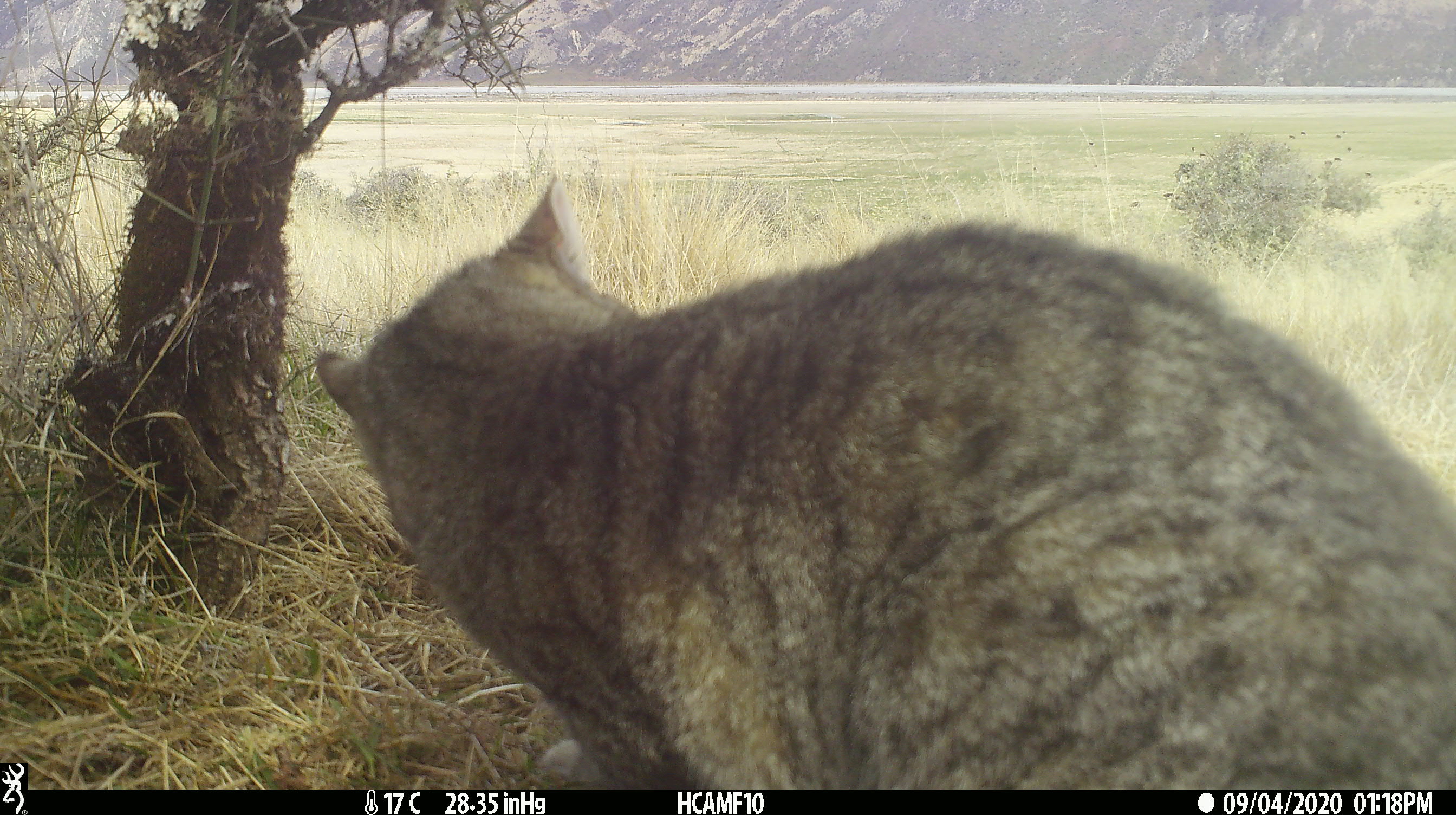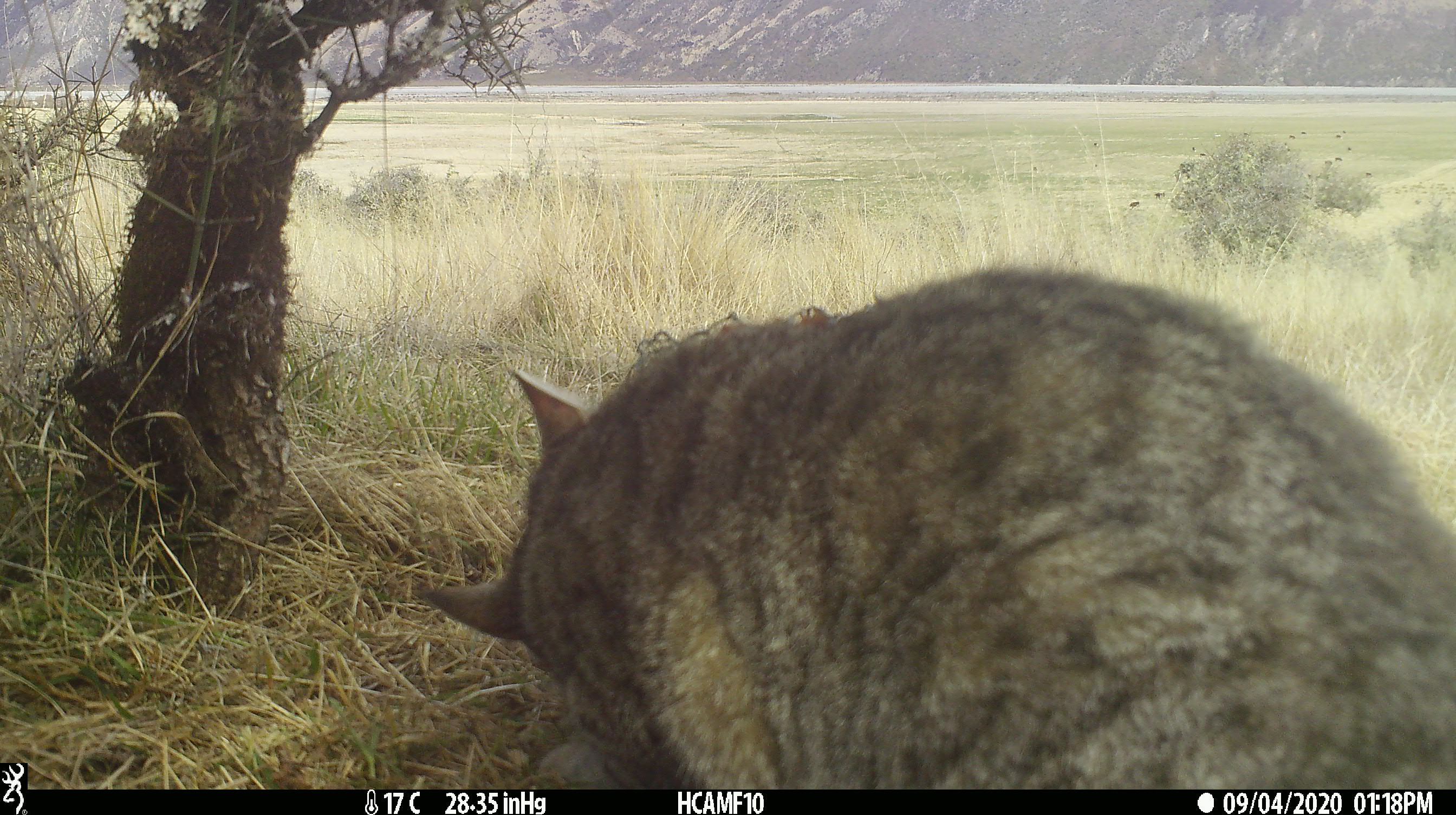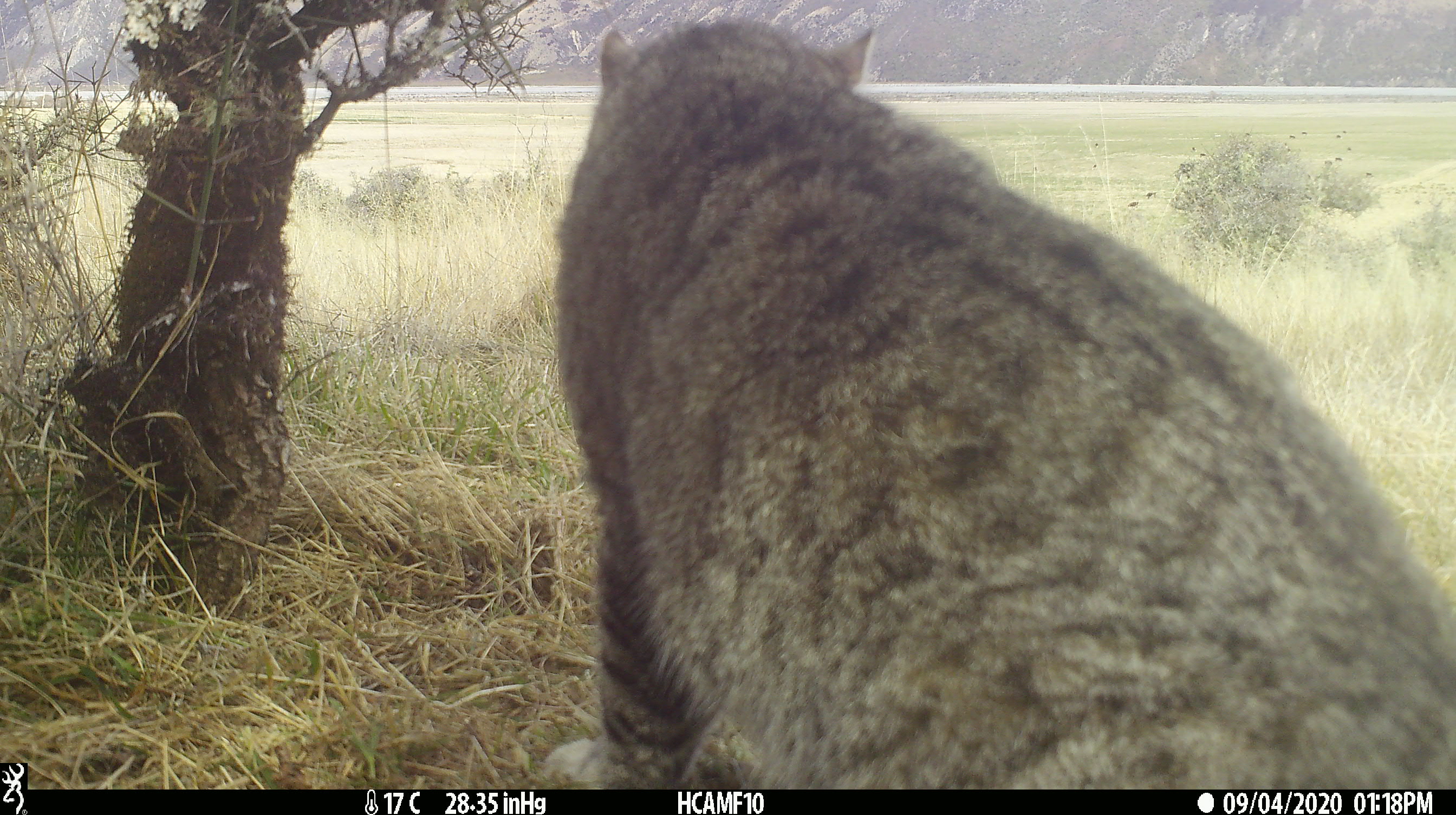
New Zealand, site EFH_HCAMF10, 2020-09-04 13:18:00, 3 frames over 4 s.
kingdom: Animalia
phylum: Chordata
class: Mammalia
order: Carnivora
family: Felidae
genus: Felis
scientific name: Felis catus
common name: domestic cat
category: cat